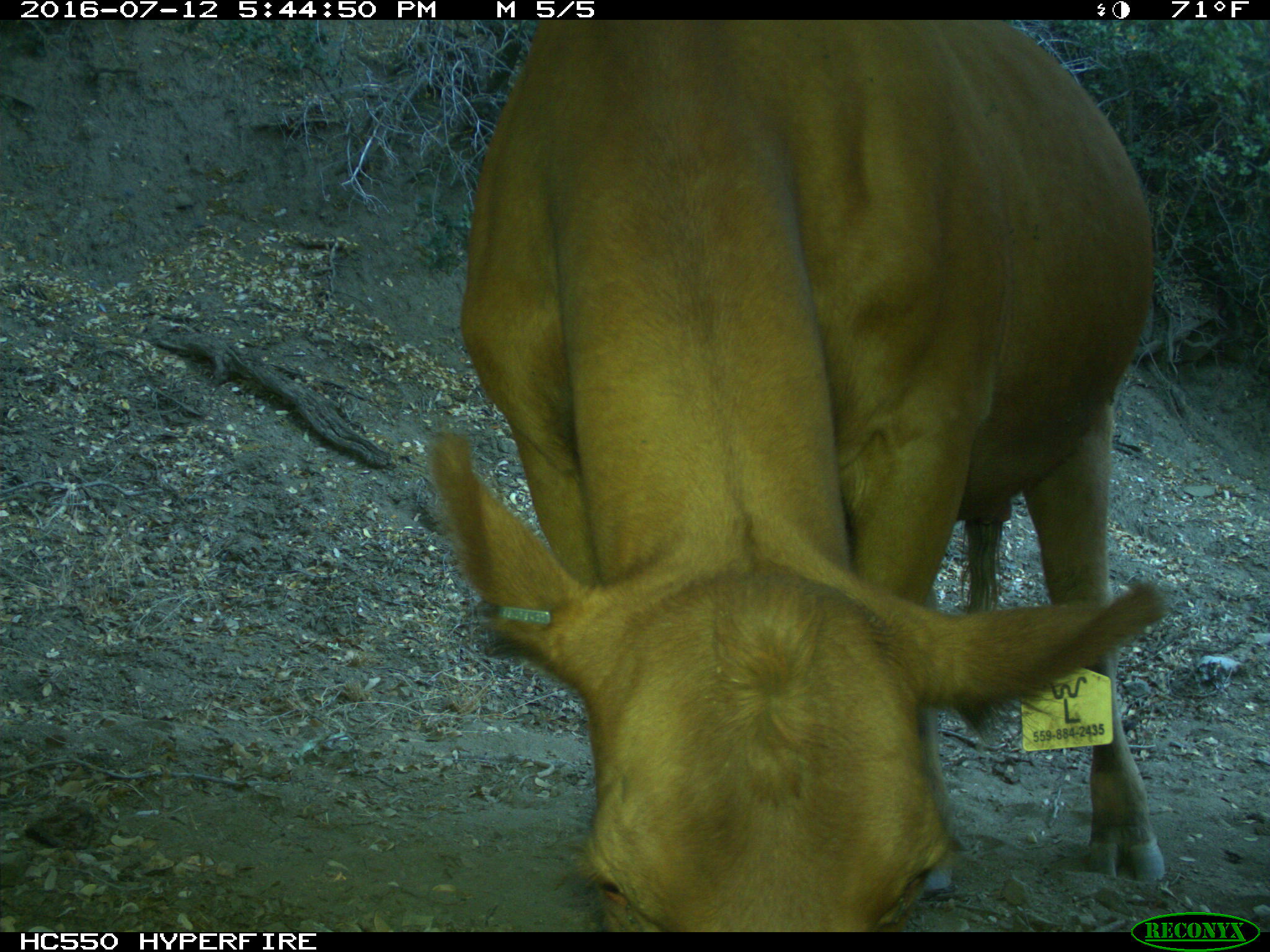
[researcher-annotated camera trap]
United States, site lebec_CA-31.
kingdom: Animalia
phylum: Chordata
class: Mammalia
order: Artiodactyla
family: Bovidae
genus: Bos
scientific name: Bos taurus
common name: domestic cow